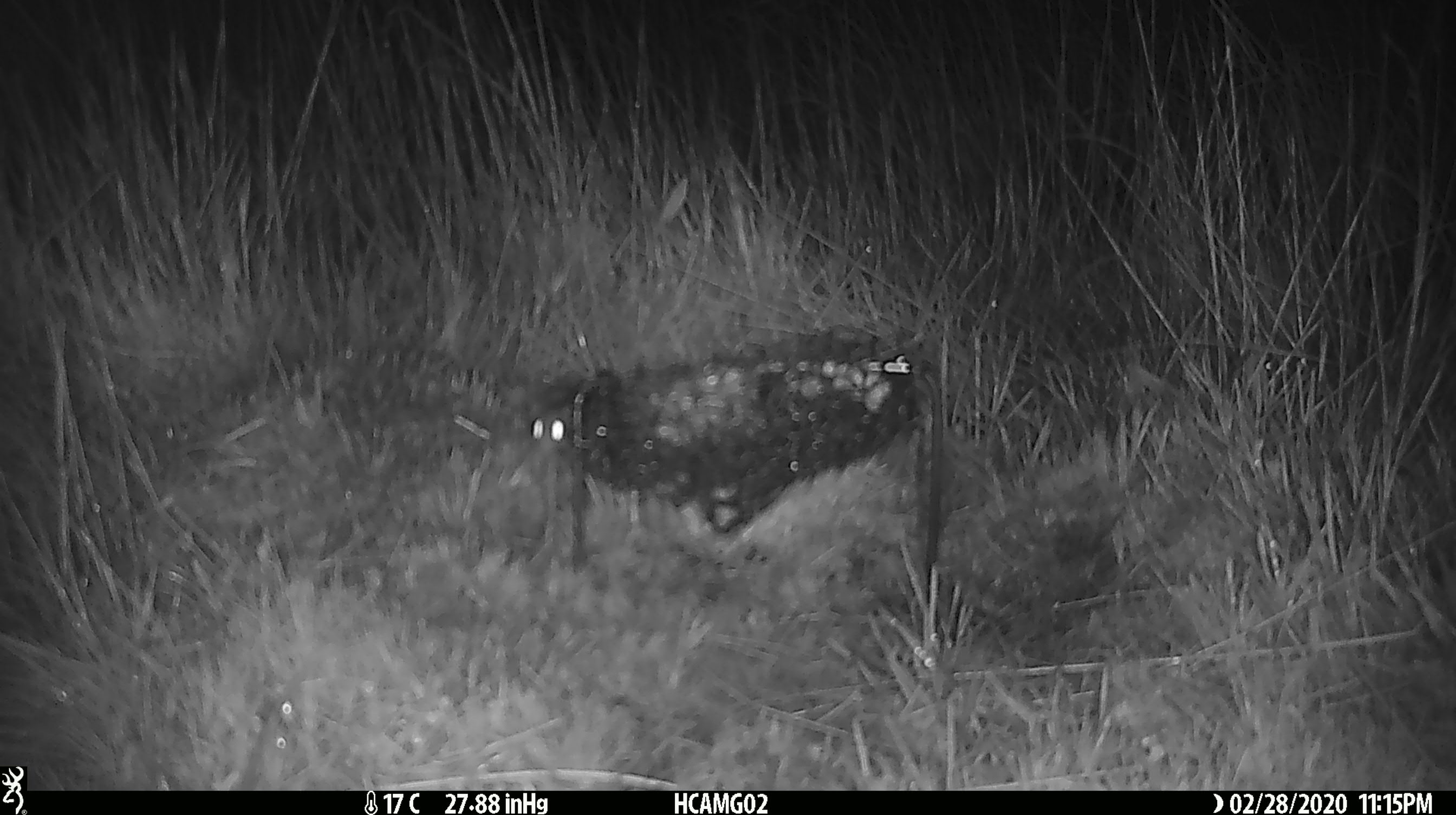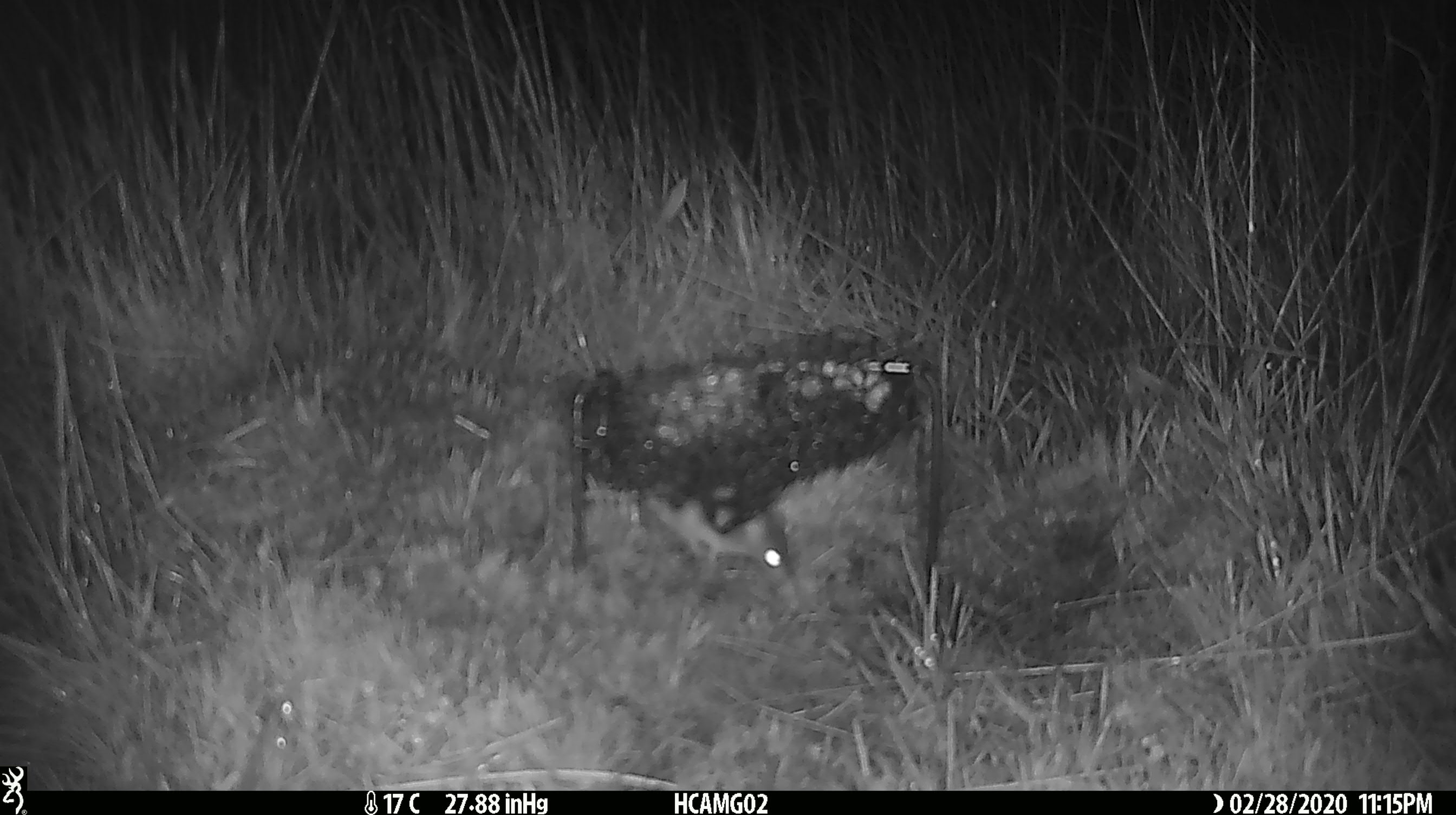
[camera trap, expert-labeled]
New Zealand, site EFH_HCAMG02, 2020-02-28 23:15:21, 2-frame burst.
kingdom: Animalia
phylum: Chordata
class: Mammalia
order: Rodentia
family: Muridae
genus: Mus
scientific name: Mus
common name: mouse